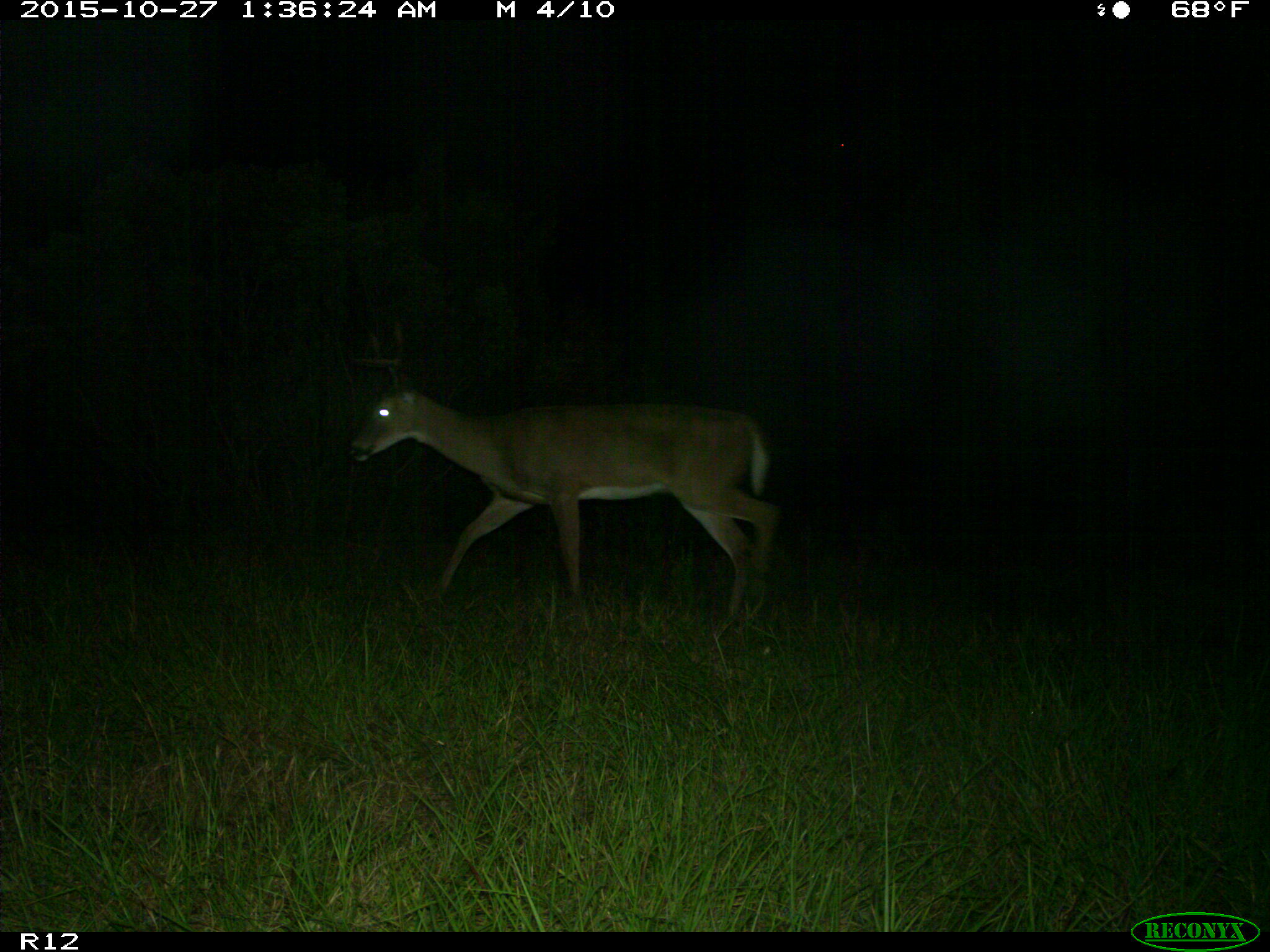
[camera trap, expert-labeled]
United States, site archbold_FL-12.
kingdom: Animalia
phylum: Chordata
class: Mammalia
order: Artiodactyla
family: Cervidae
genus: Odocoileus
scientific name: Odocoileus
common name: deer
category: unidentified deer